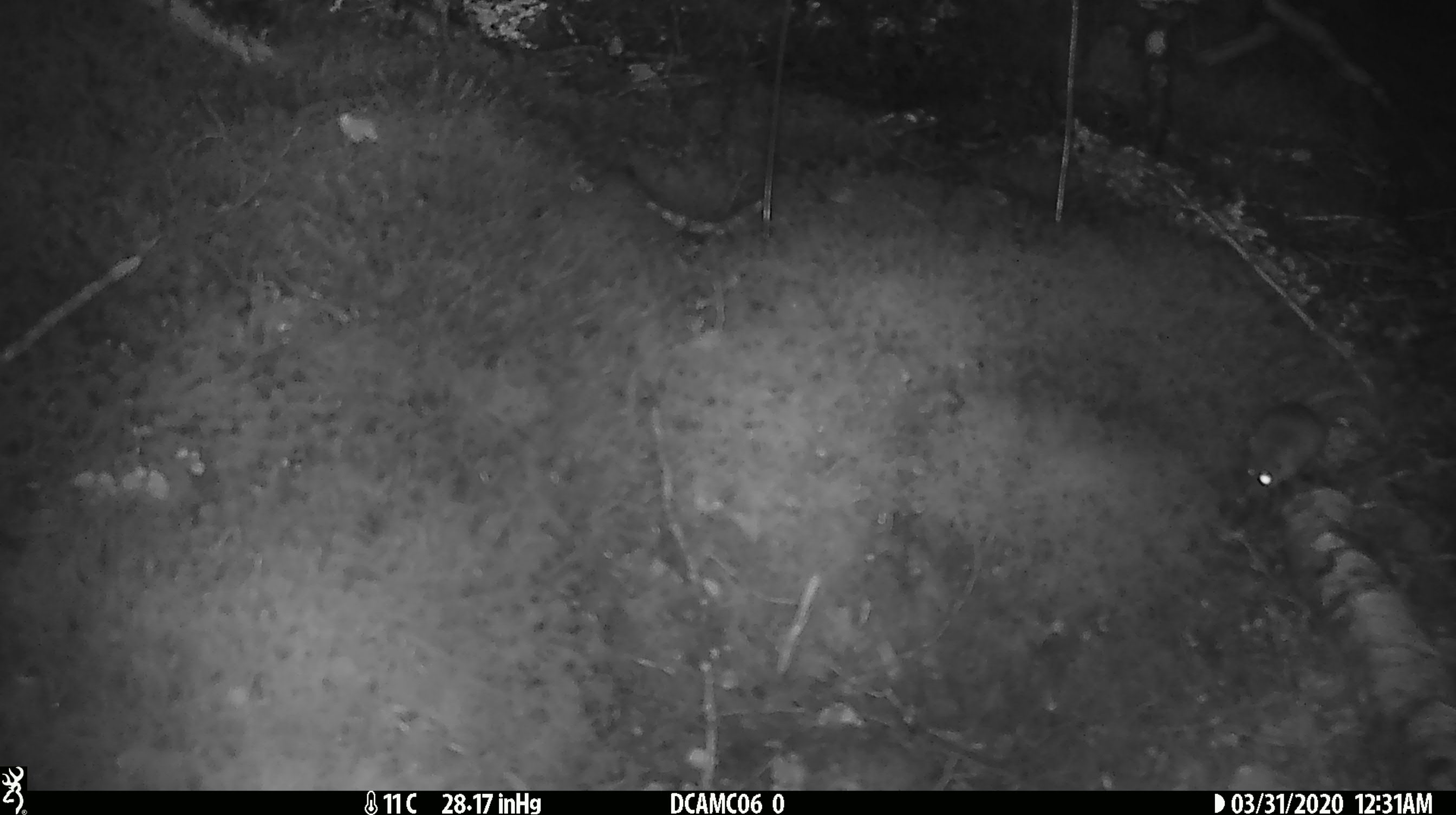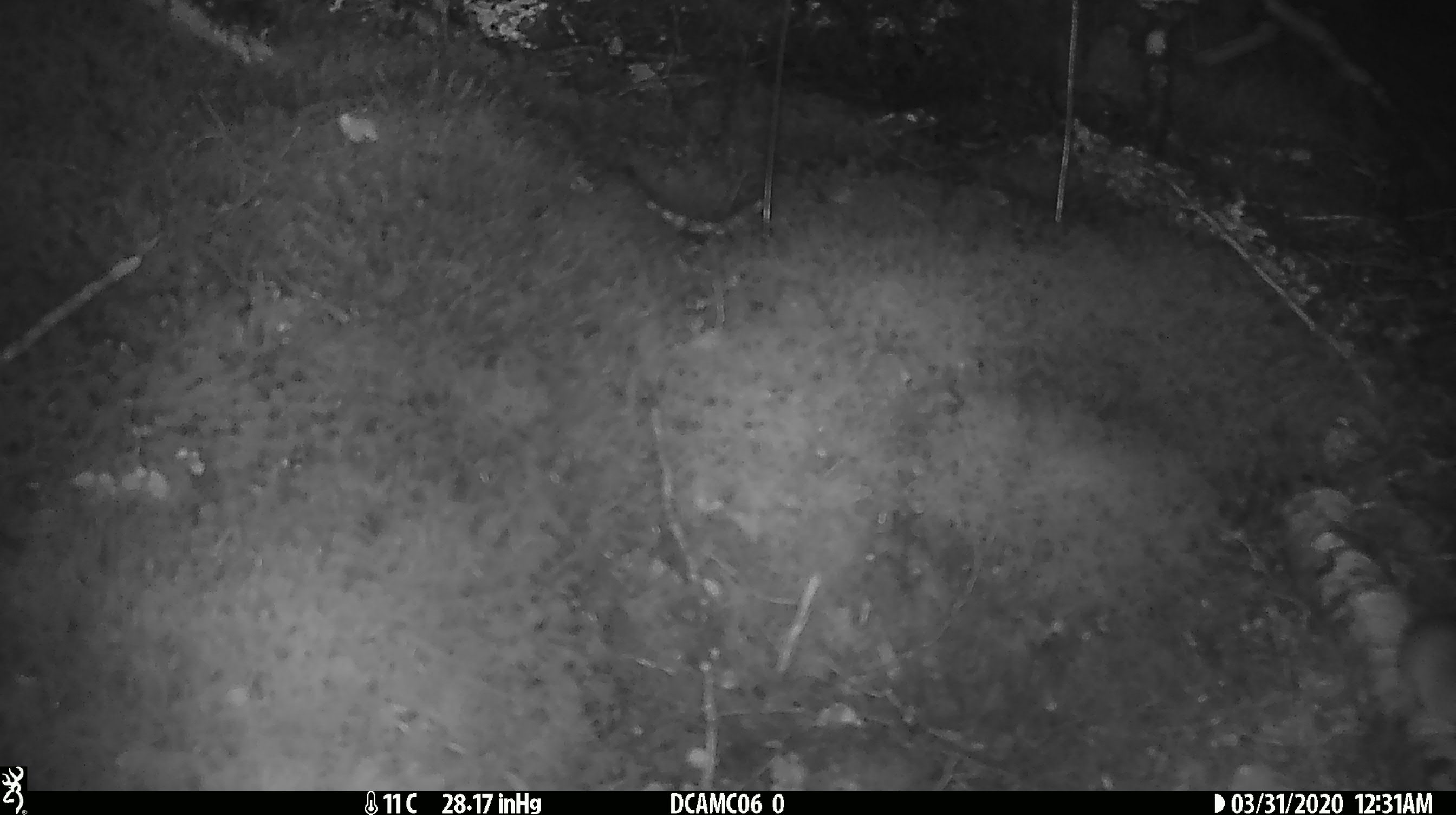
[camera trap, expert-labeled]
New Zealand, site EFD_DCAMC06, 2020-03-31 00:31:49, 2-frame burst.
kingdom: Animalia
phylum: Chordata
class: Mammalia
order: Rodentia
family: Muridae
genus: Mus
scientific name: Mus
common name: mouse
Mouse (Mus).